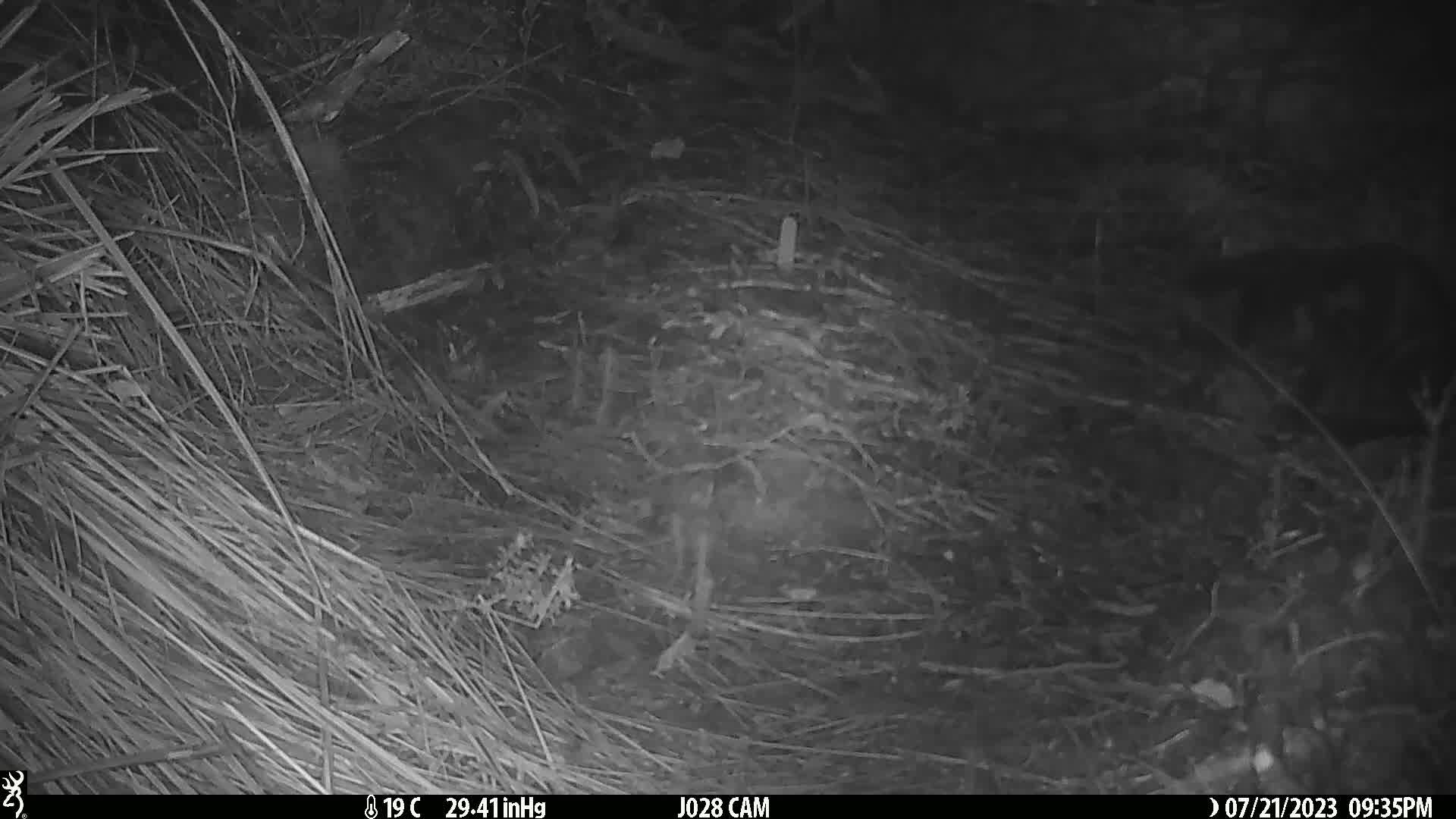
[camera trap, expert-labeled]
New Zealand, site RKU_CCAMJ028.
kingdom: Animalia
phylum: Chordata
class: Mammalia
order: Carnivora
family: Felidae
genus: Felis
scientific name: Felis catus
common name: domestic cat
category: cat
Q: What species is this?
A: Cat (domestic cat) (Felis catus).